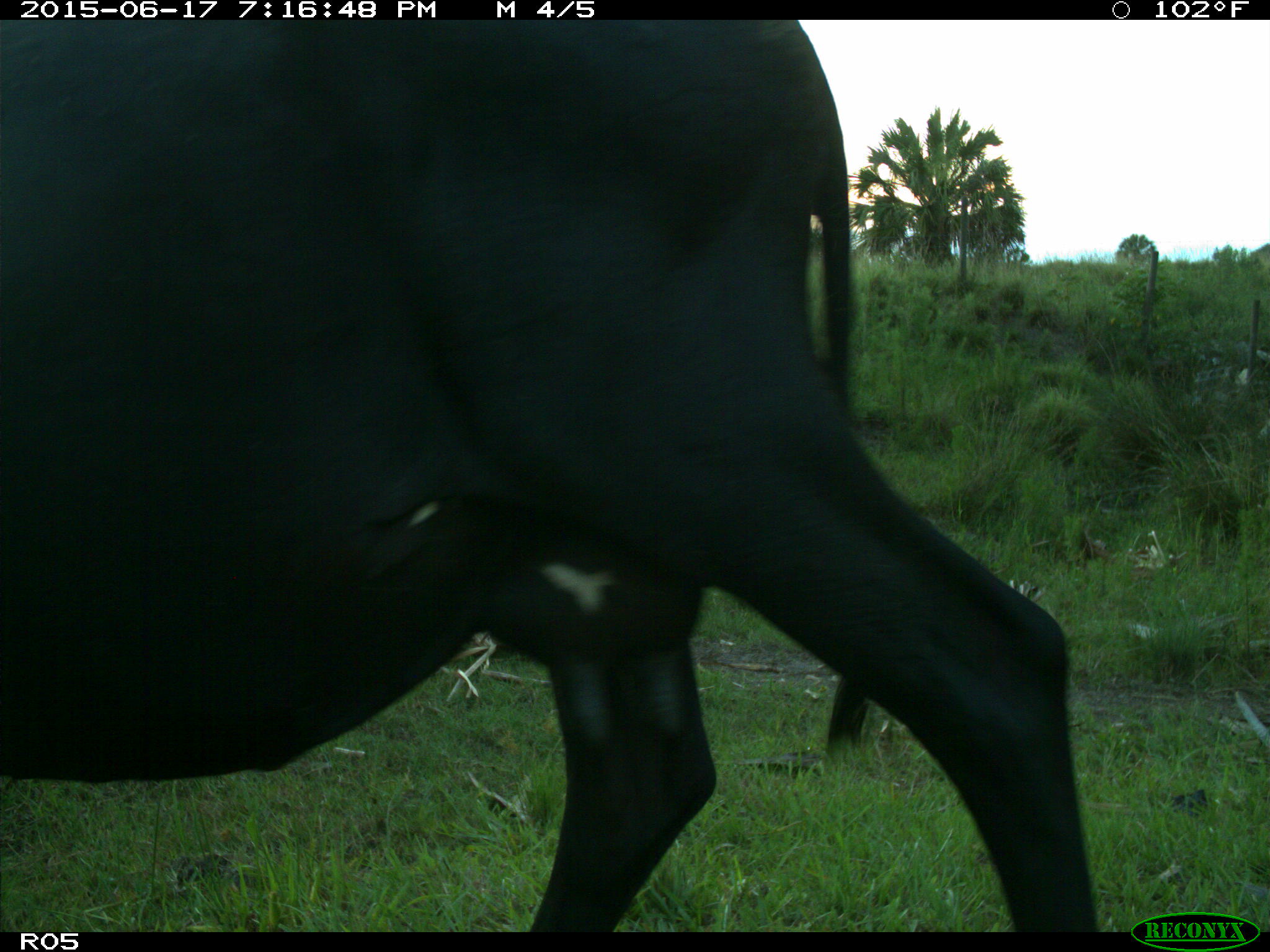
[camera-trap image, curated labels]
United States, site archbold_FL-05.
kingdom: Animalia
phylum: Chordata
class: Mammalia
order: Artiodactyla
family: Bovidae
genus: Bos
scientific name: Bos taurus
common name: domestic cow